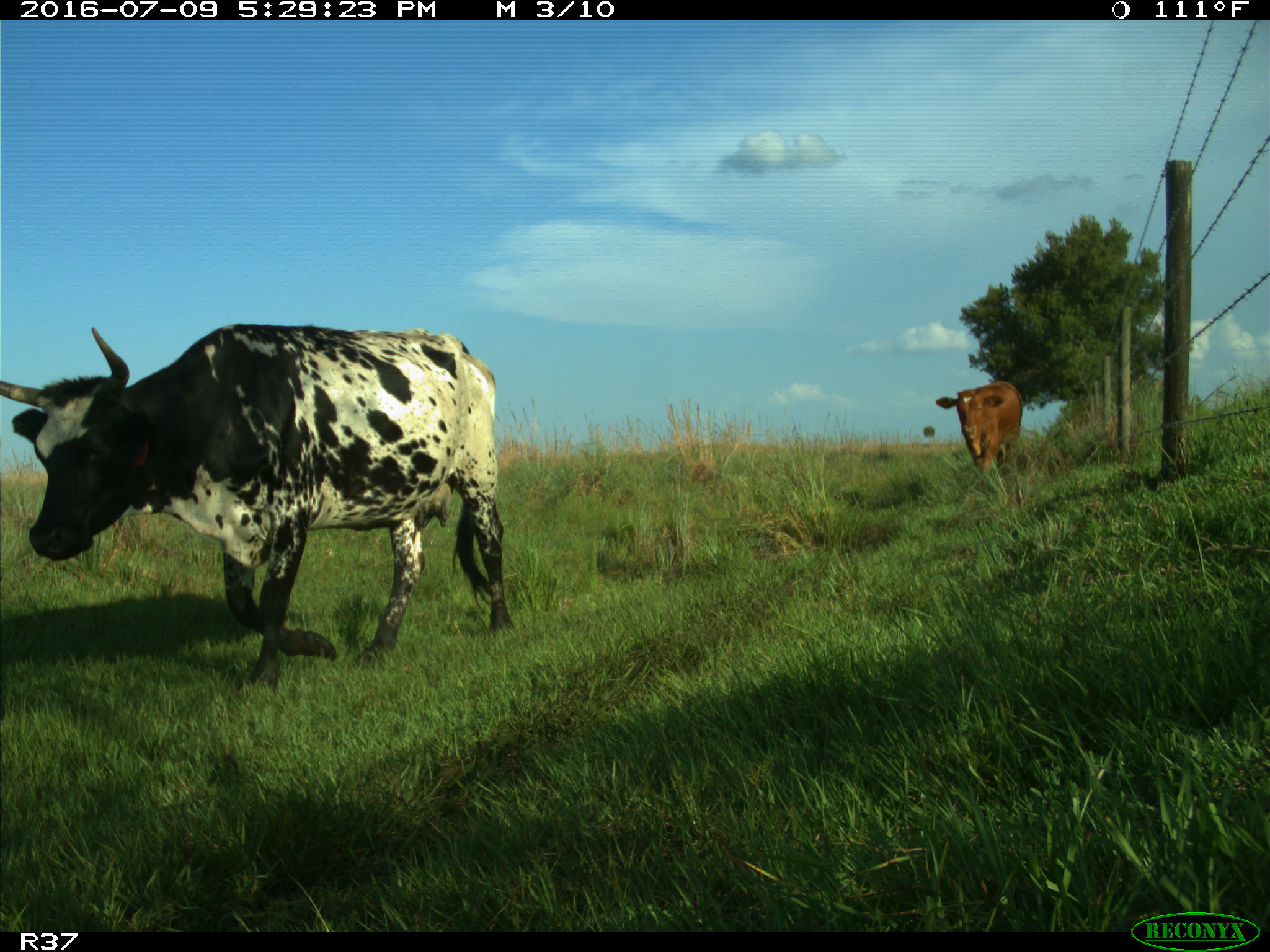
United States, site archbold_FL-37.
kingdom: Animalia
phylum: Chordata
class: Mammalia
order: Artiodactyla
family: Bovidae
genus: Bos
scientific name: Bos taurus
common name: domestic cow